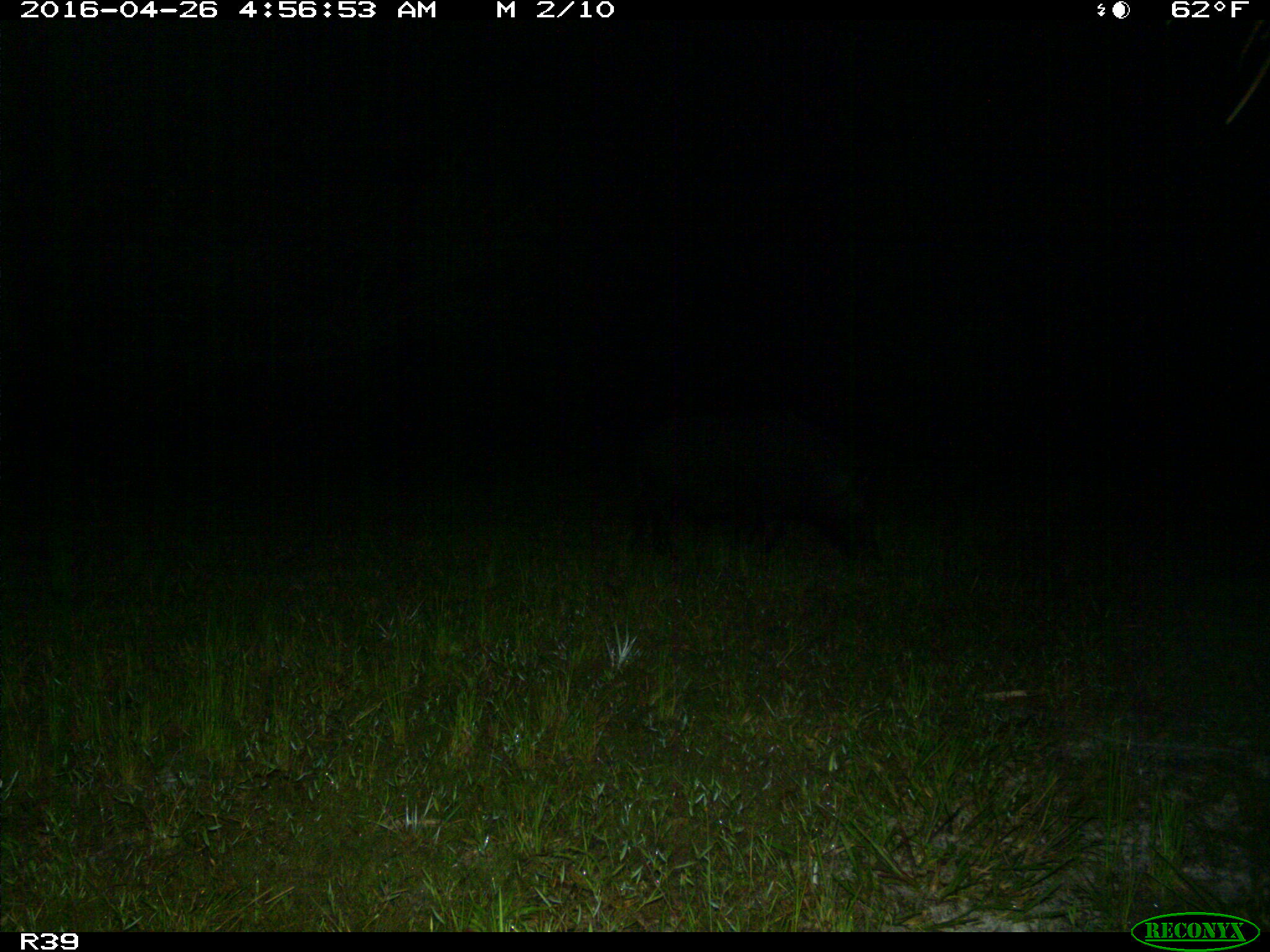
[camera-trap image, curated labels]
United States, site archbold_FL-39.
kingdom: Animalia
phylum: Chordata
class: Mammalia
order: Artiodactyla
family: Suidae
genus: Sus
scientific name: Sus scrofa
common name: wild boar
Sus scrofa (wild boar).